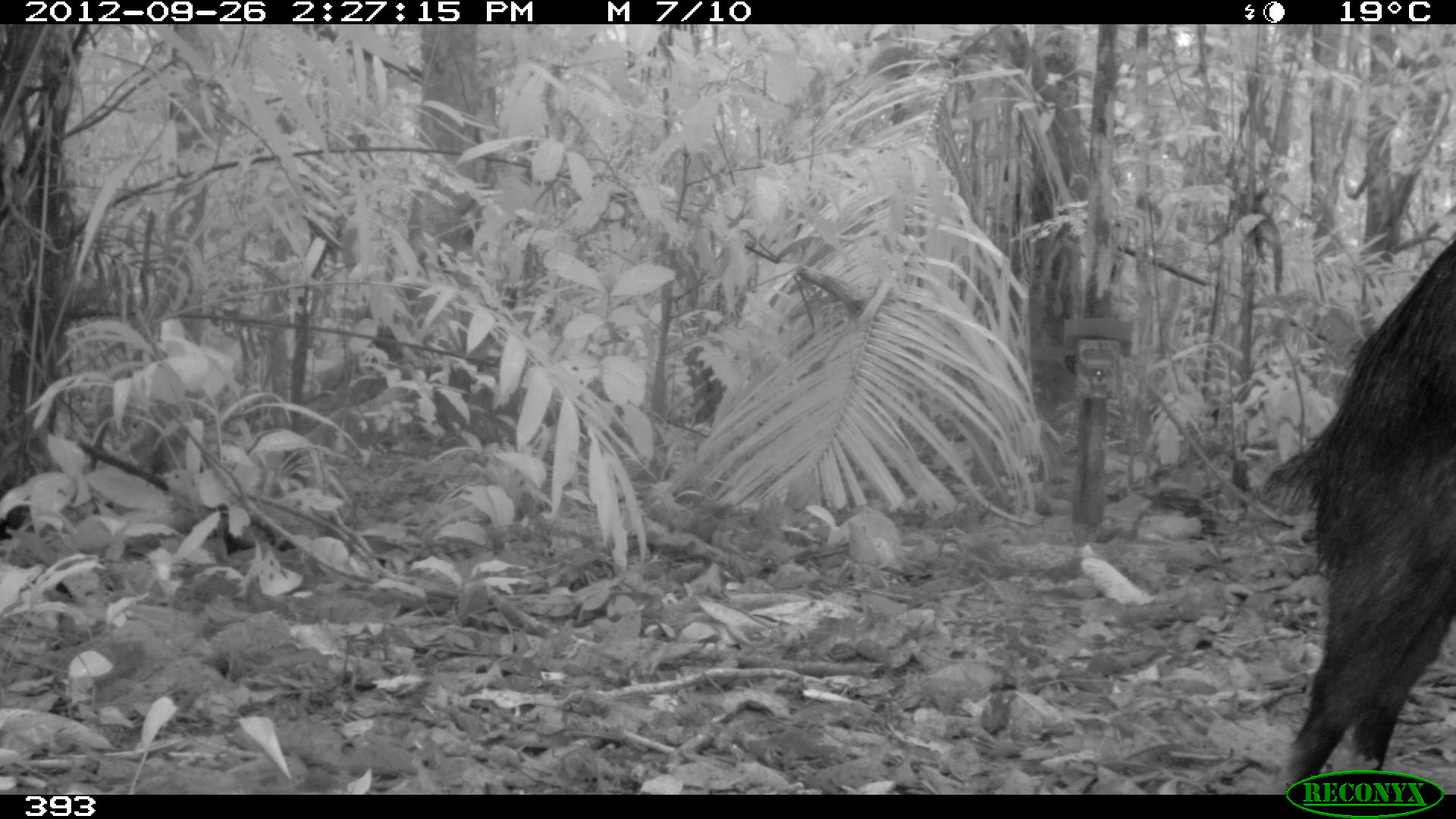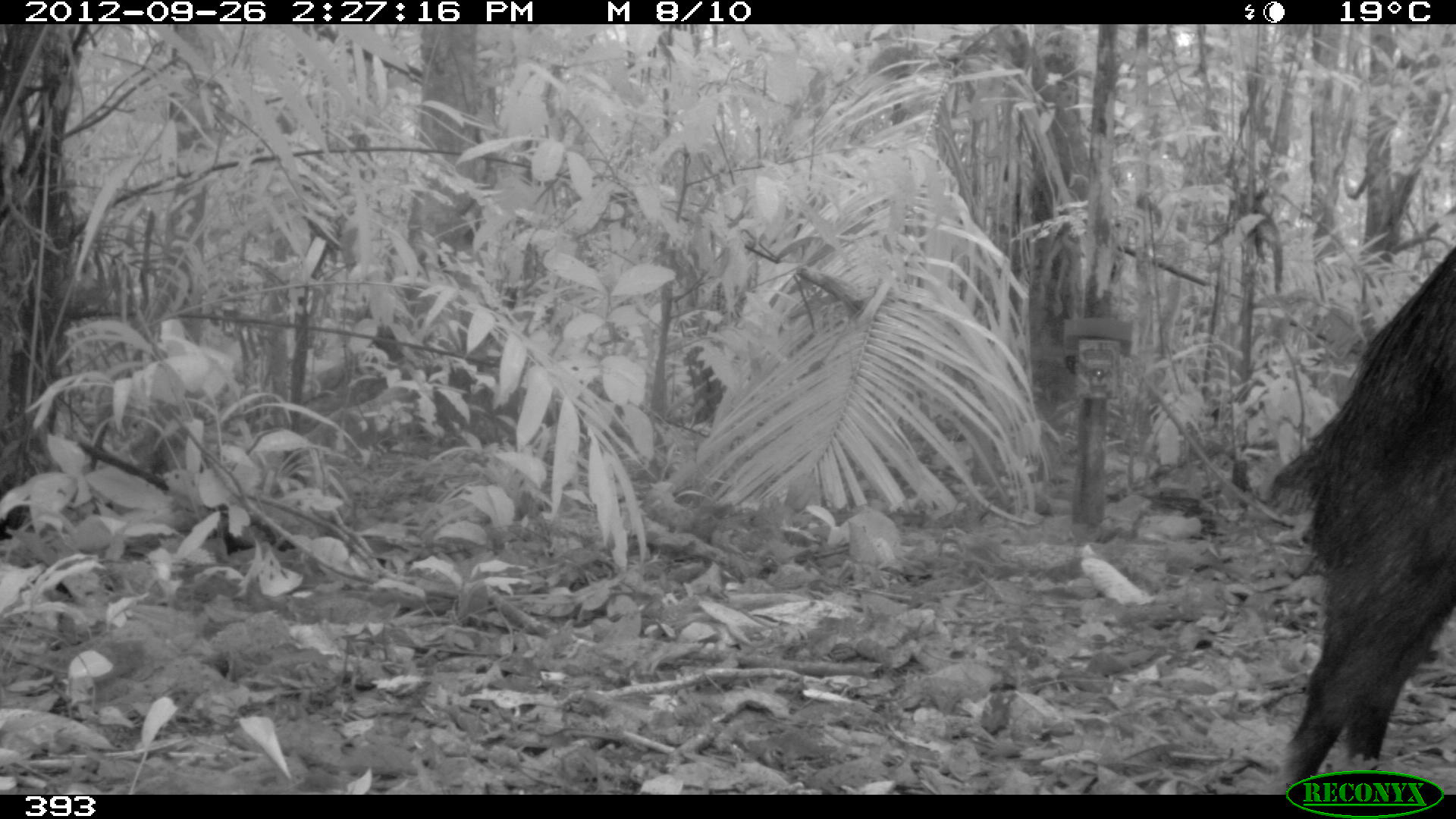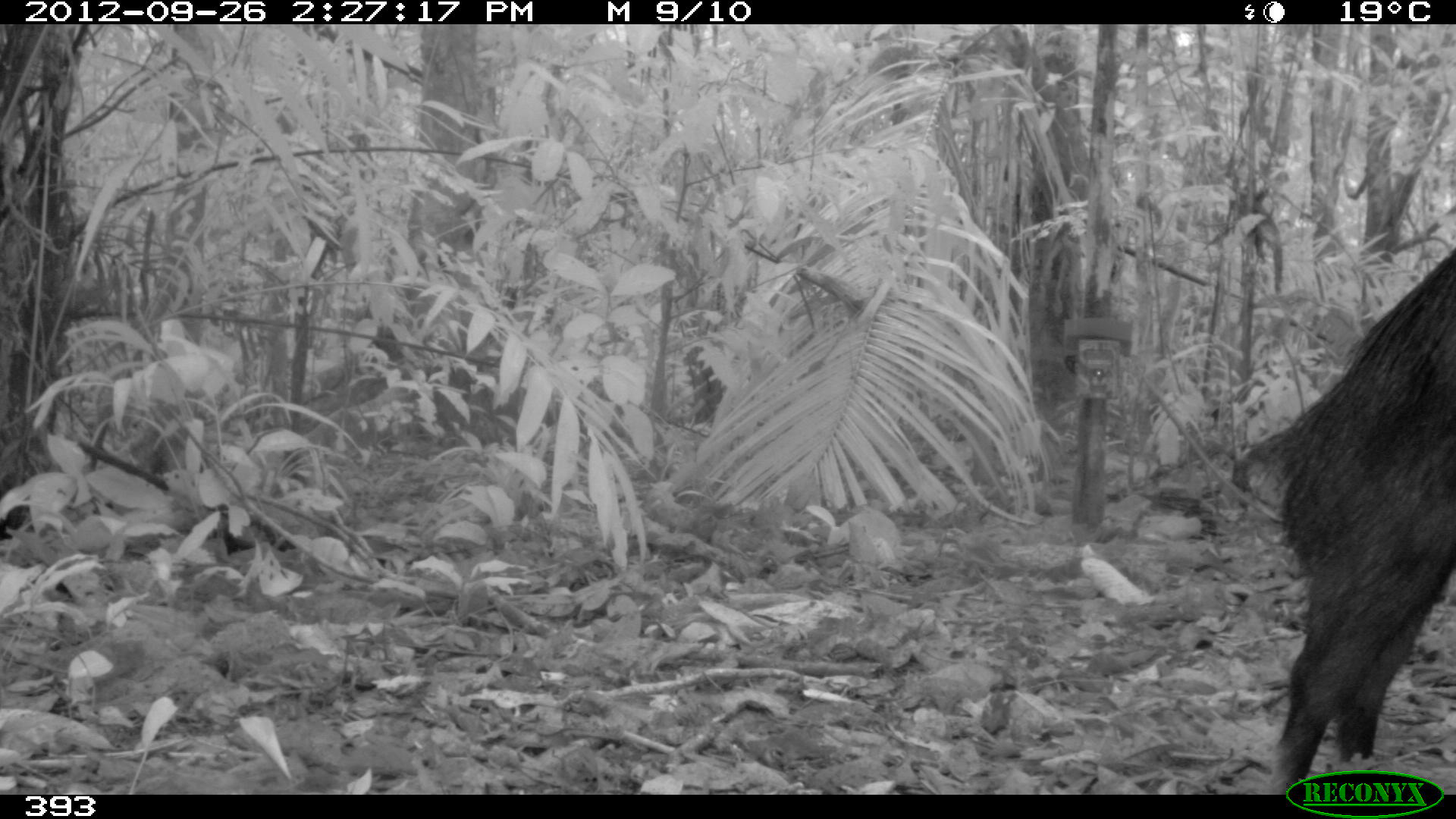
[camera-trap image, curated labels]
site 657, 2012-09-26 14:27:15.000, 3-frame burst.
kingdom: Animalia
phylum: Chordata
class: Mammalia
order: Artiodactyla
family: Tayassuidae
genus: Tayassu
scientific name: Tayassu pecari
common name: white-lipped peccary